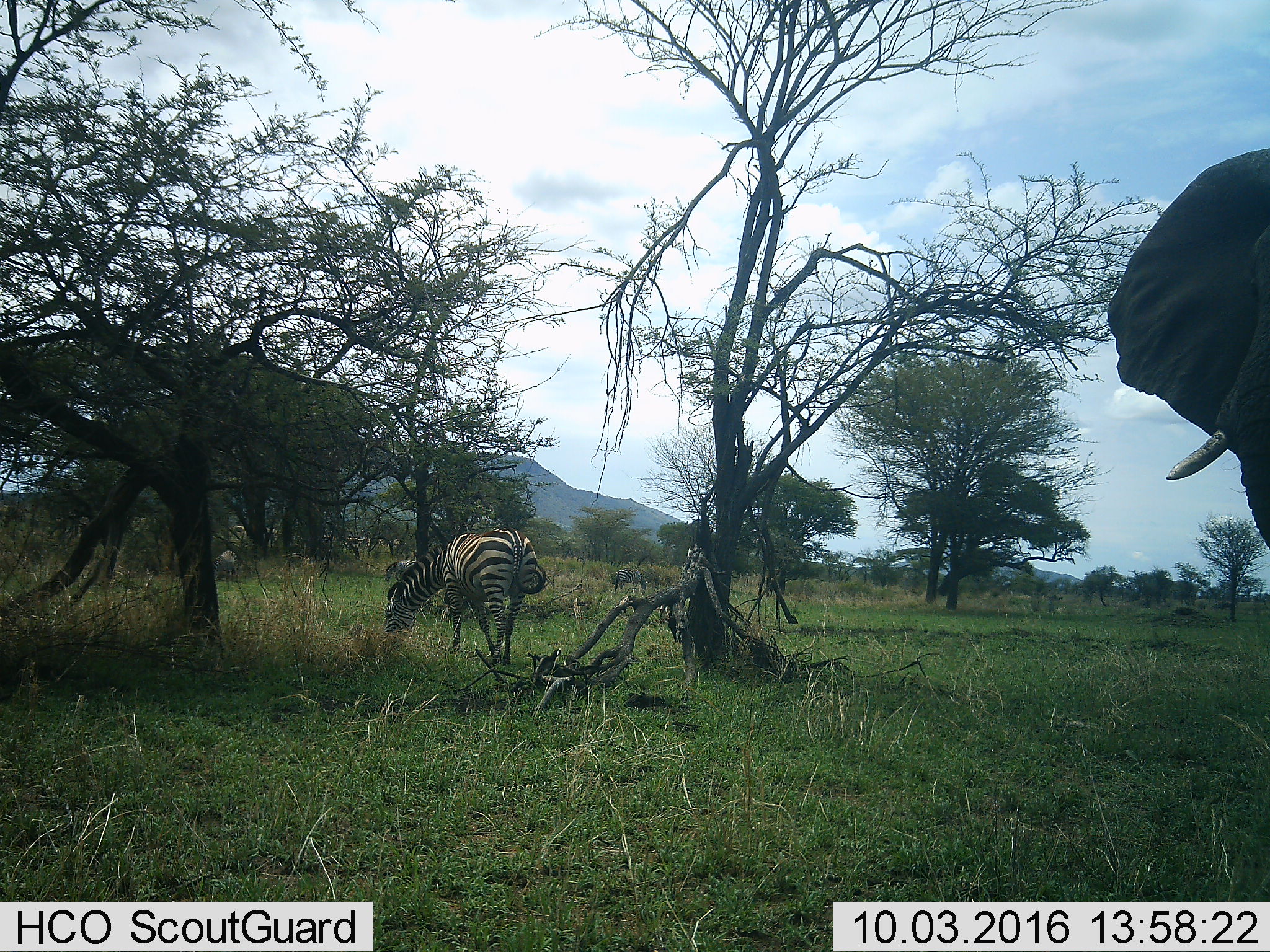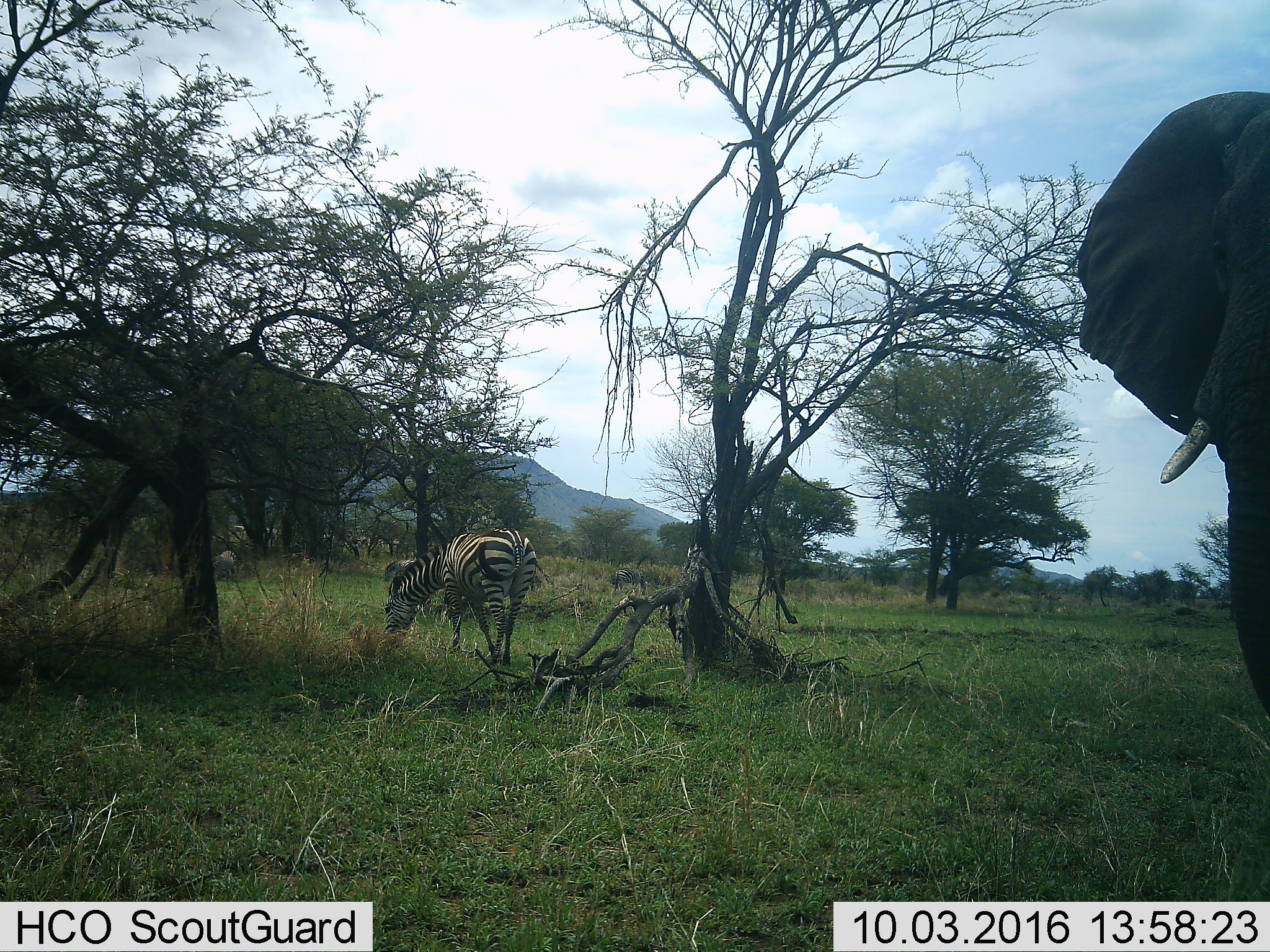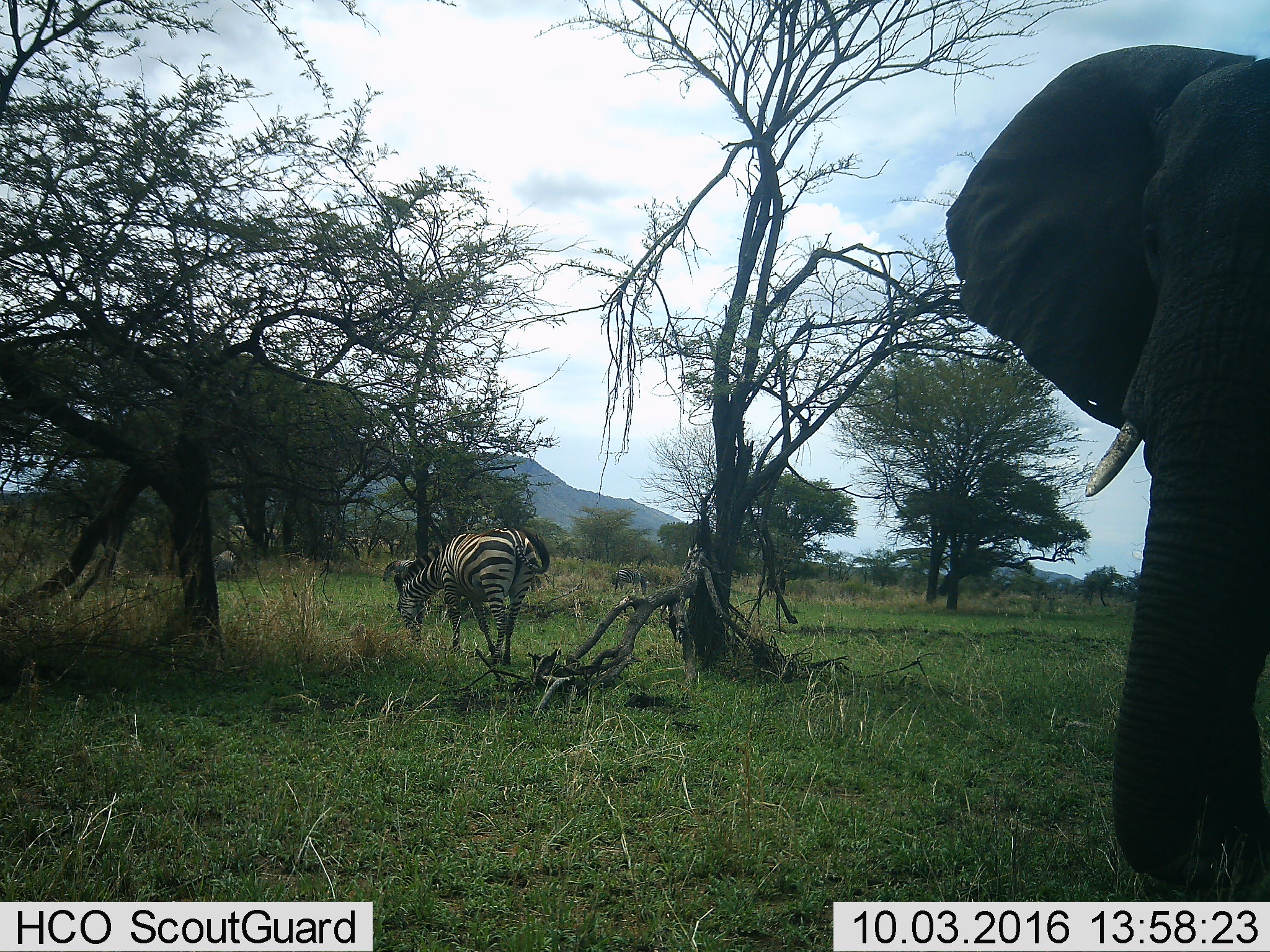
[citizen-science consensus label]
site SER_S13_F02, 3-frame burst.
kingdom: Animalia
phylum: Chordata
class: Mammalia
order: Proboscidea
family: Elephantidae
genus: Loxodonta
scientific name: Loxodonta africana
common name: african bush elephant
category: elephant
Elephant (african bush elephant) (Loxodonta africana), count 1. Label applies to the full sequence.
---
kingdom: Animalia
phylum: Chordata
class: Mammalia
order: Perissodactyla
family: Equidae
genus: Equus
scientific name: Equus quagga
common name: plains zebra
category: zebraplains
Zebraplains (plains zebra) (Equus quagga), count 3. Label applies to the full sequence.